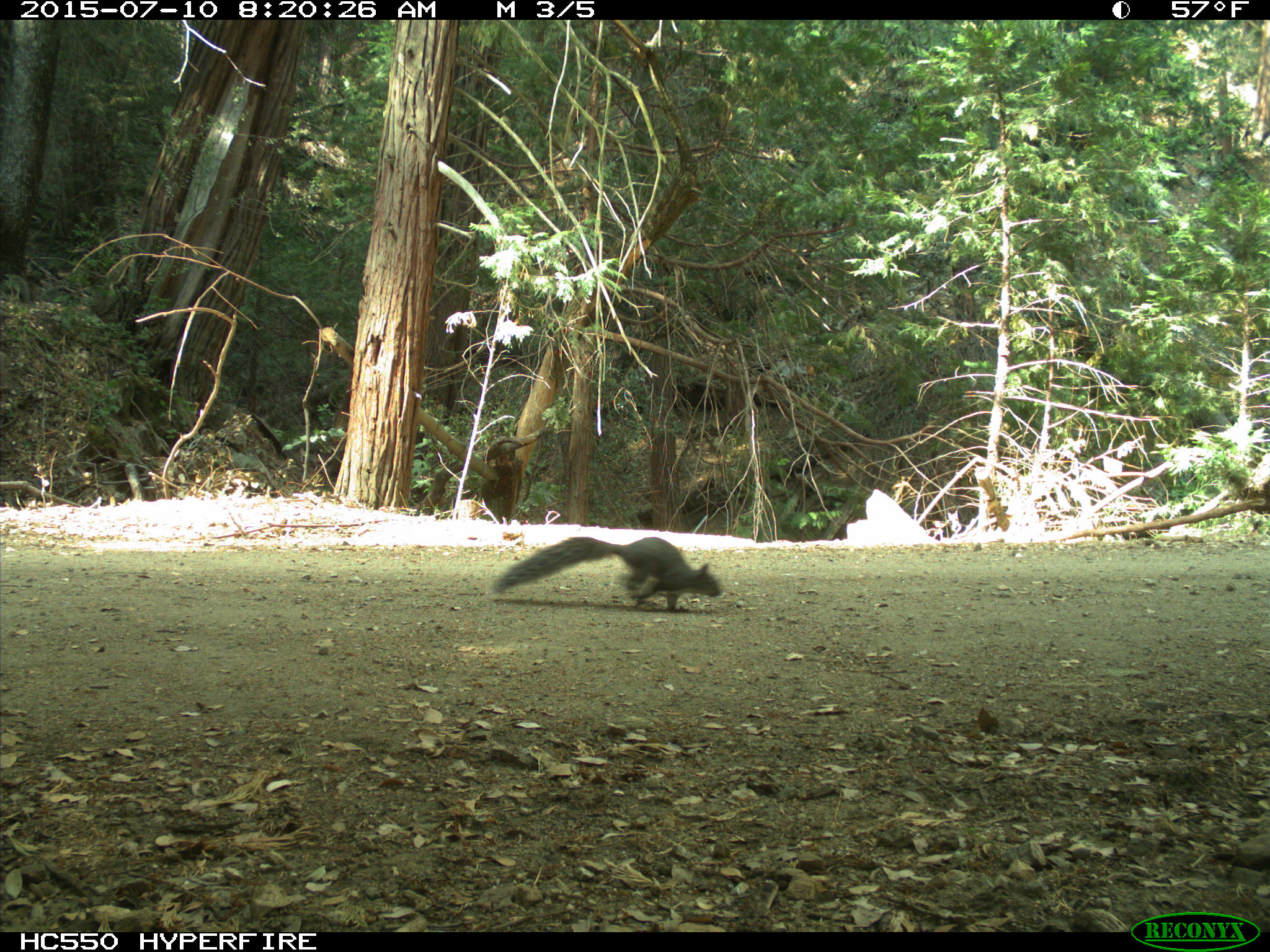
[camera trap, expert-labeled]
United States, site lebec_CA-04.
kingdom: Animalia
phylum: Chordata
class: Mammalia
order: Rodentia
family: Sciuridae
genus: Sciurus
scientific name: Sciurus carolinensis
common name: eastern gray squirrel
Sciurus carolinensis (eastern gray squirrel).